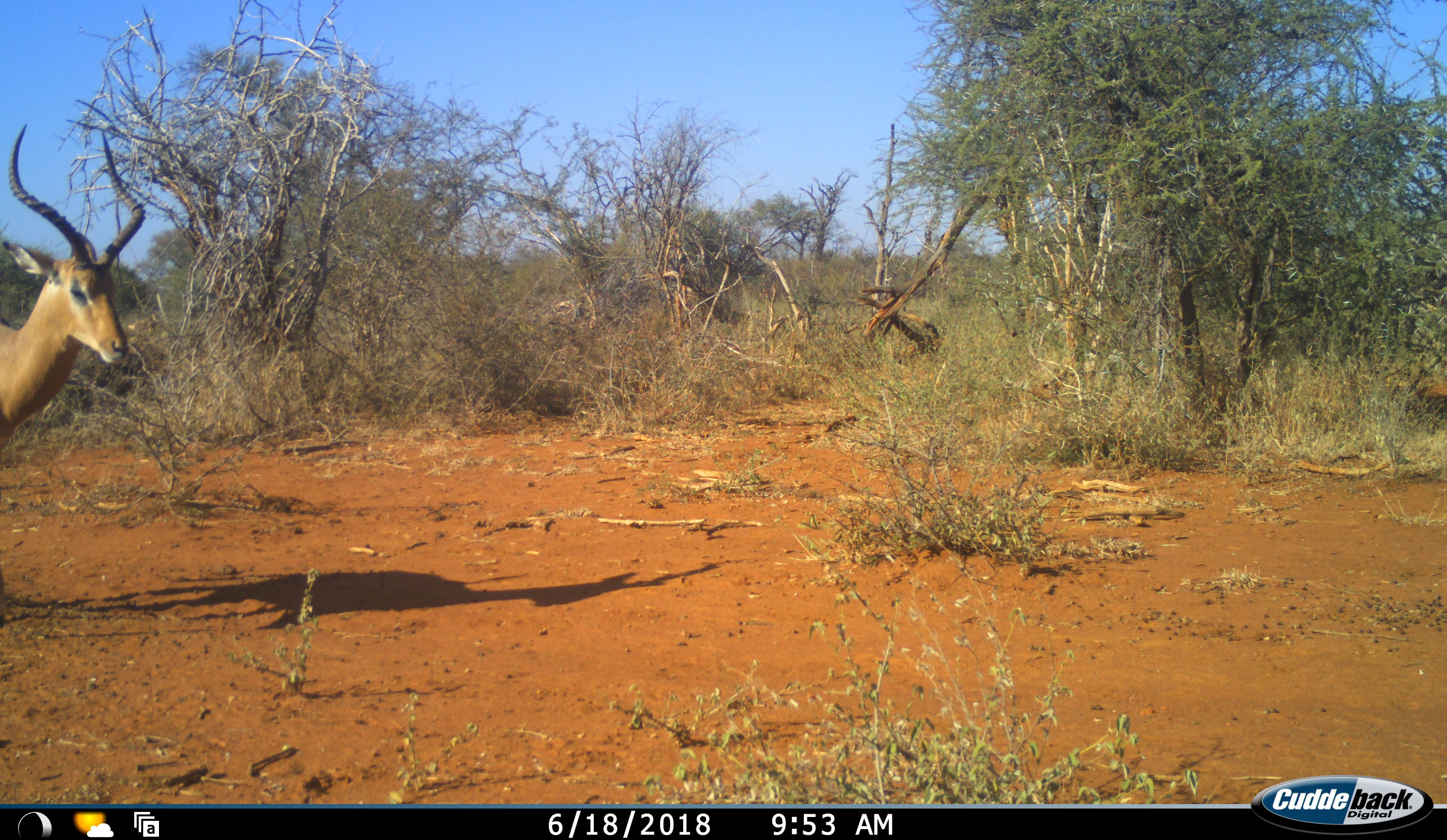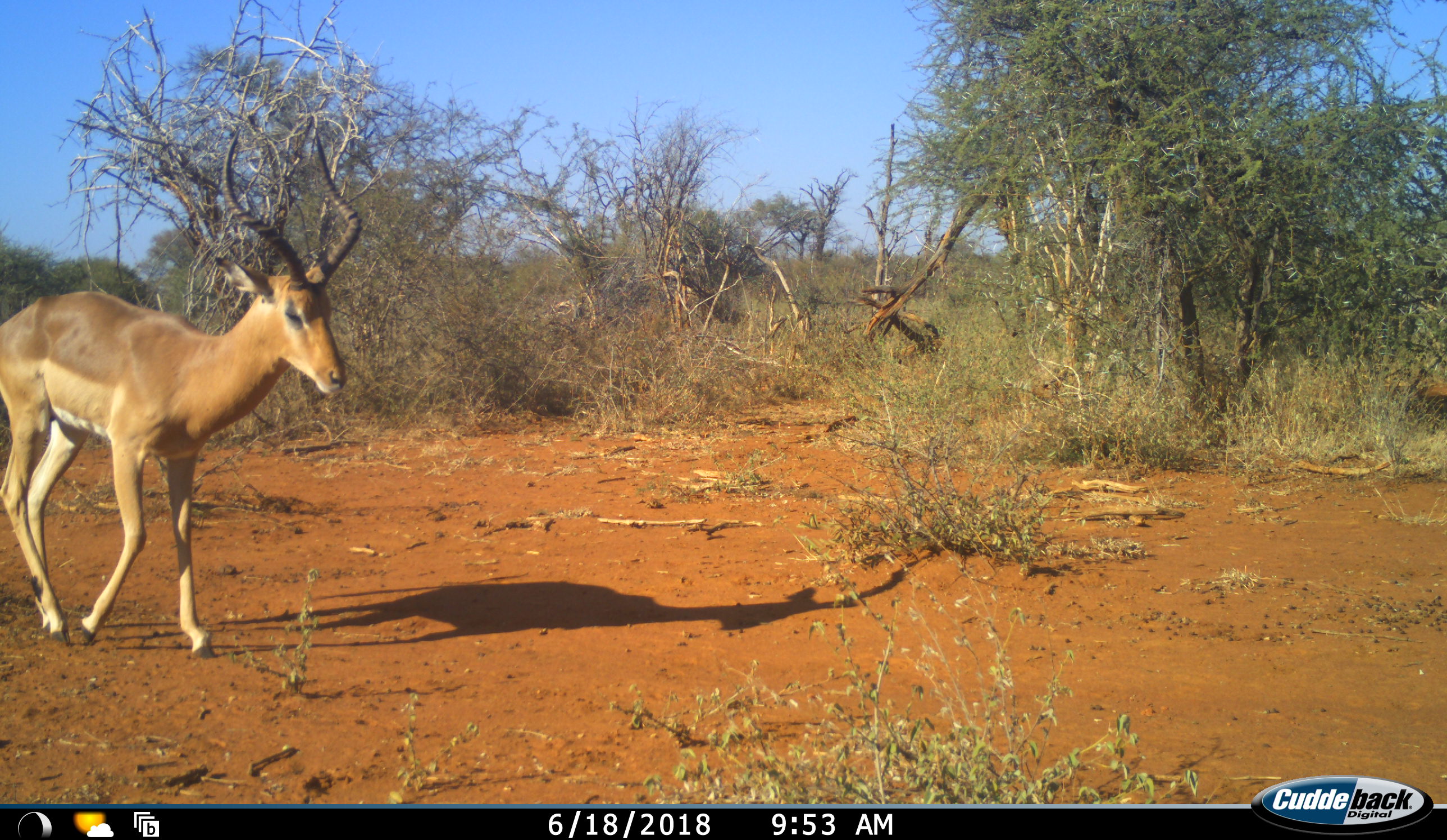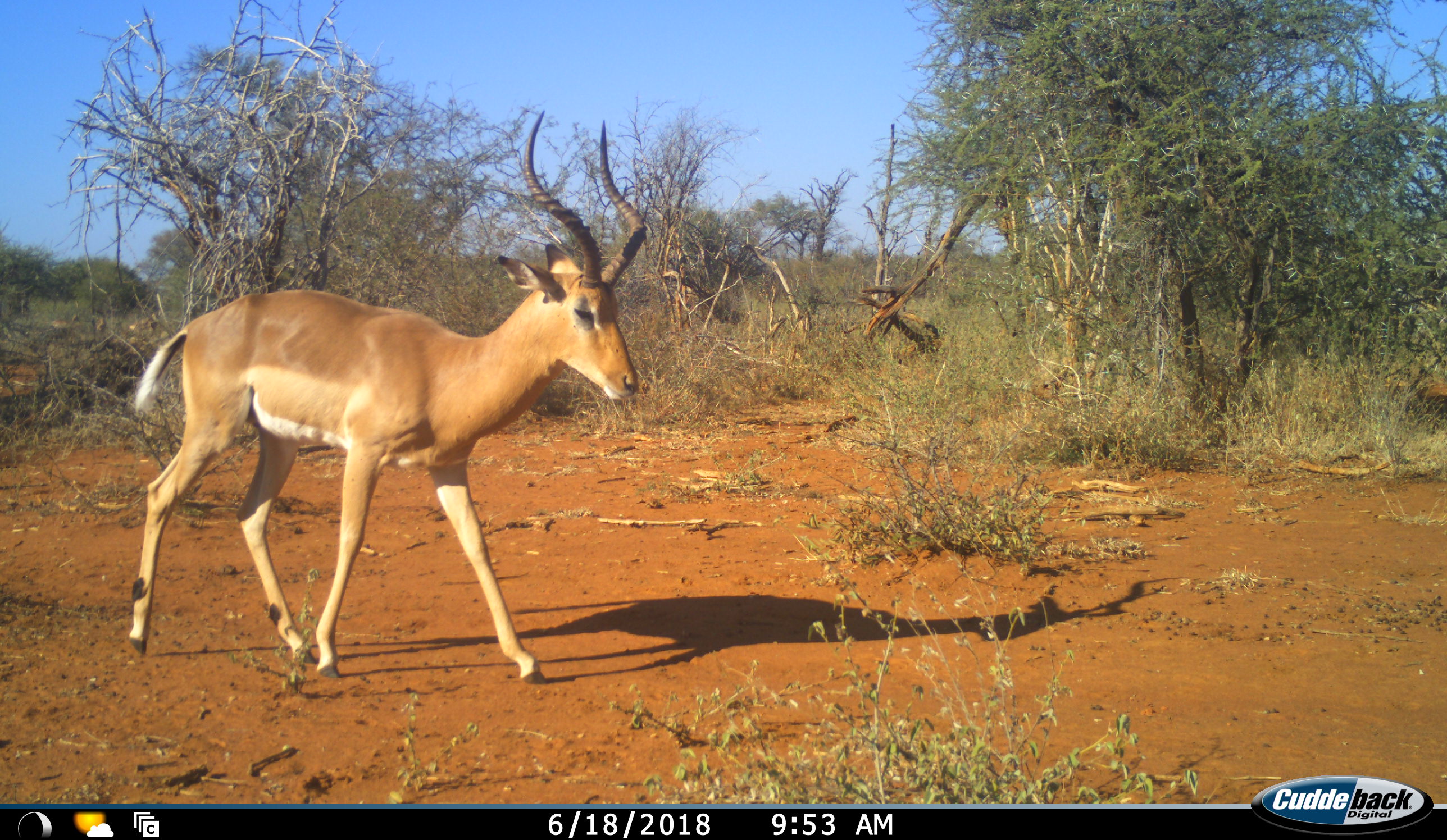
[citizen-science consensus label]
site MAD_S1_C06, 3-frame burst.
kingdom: Animalia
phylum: Chordata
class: Mammalia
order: Artiodactyla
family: Bovidae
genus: Aepyceros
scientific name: Aepyceros melampus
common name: impala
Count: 1.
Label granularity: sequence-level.